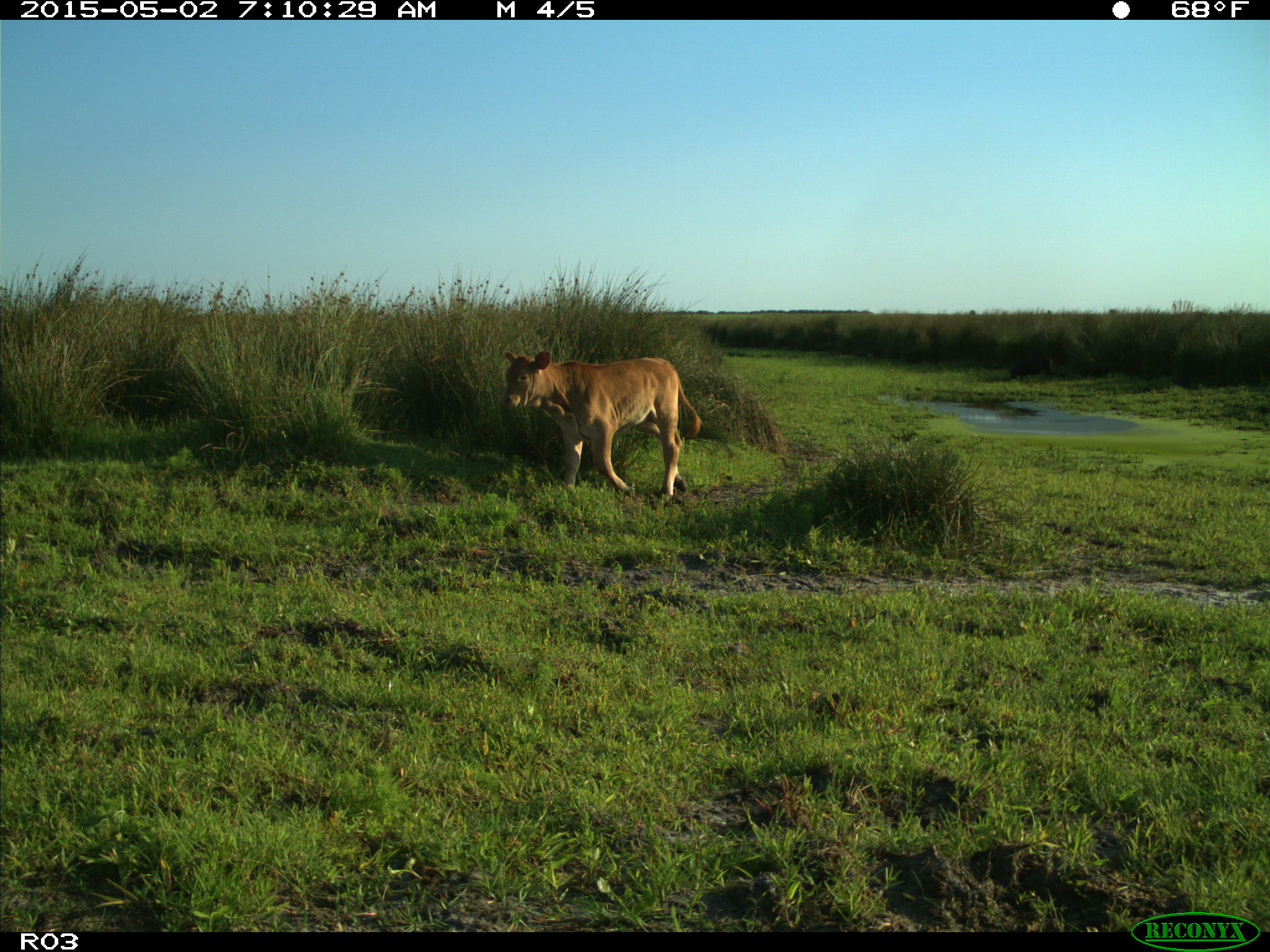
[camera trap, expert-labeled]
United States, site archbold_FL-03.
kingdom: Animalia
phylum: Chordata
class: Mammalia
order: Artiodactyla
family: Bovidae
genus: Bos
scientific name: Bos taurus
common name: domestic cow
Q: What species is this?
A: Bos taurus (domestic cow).